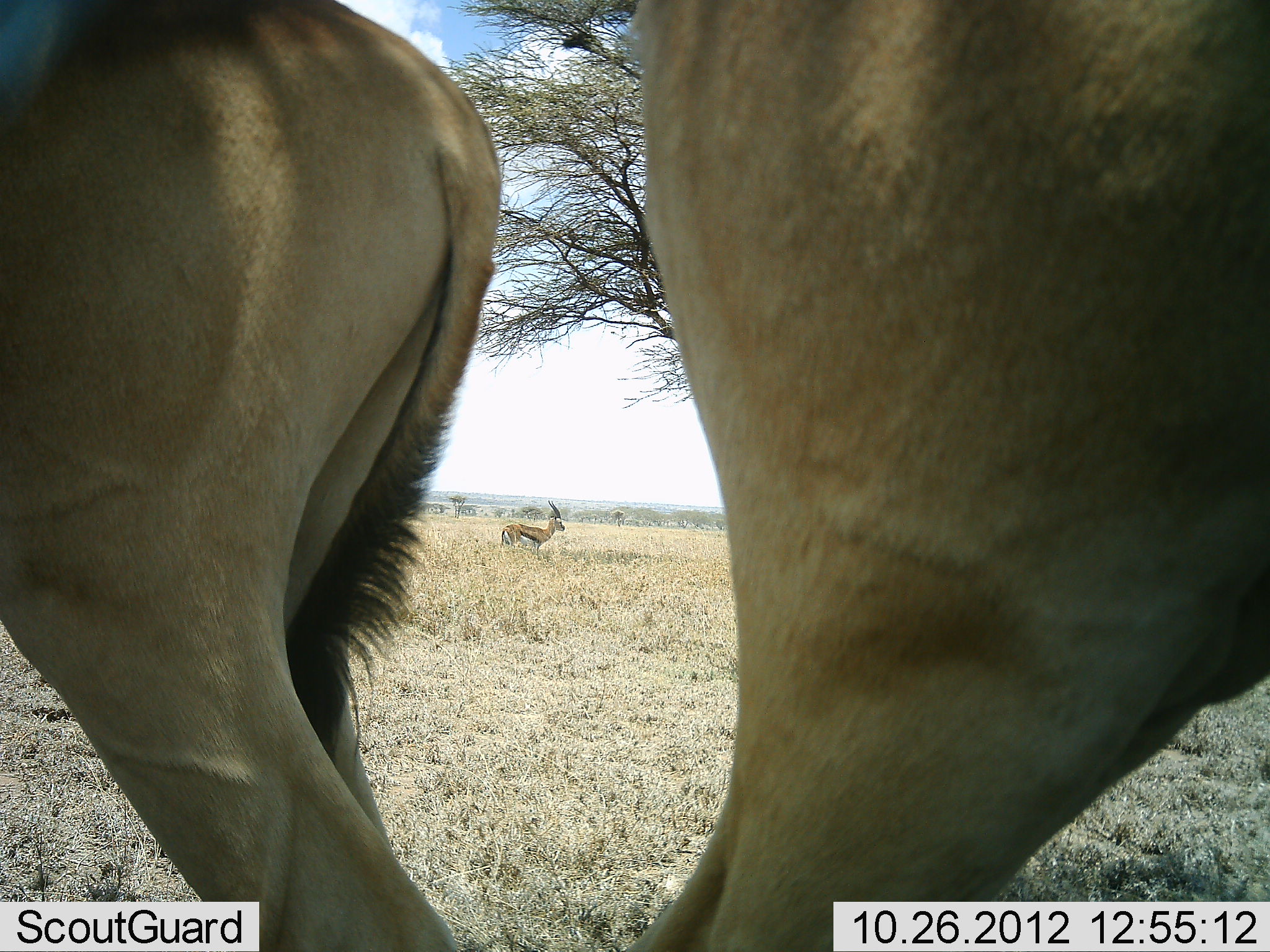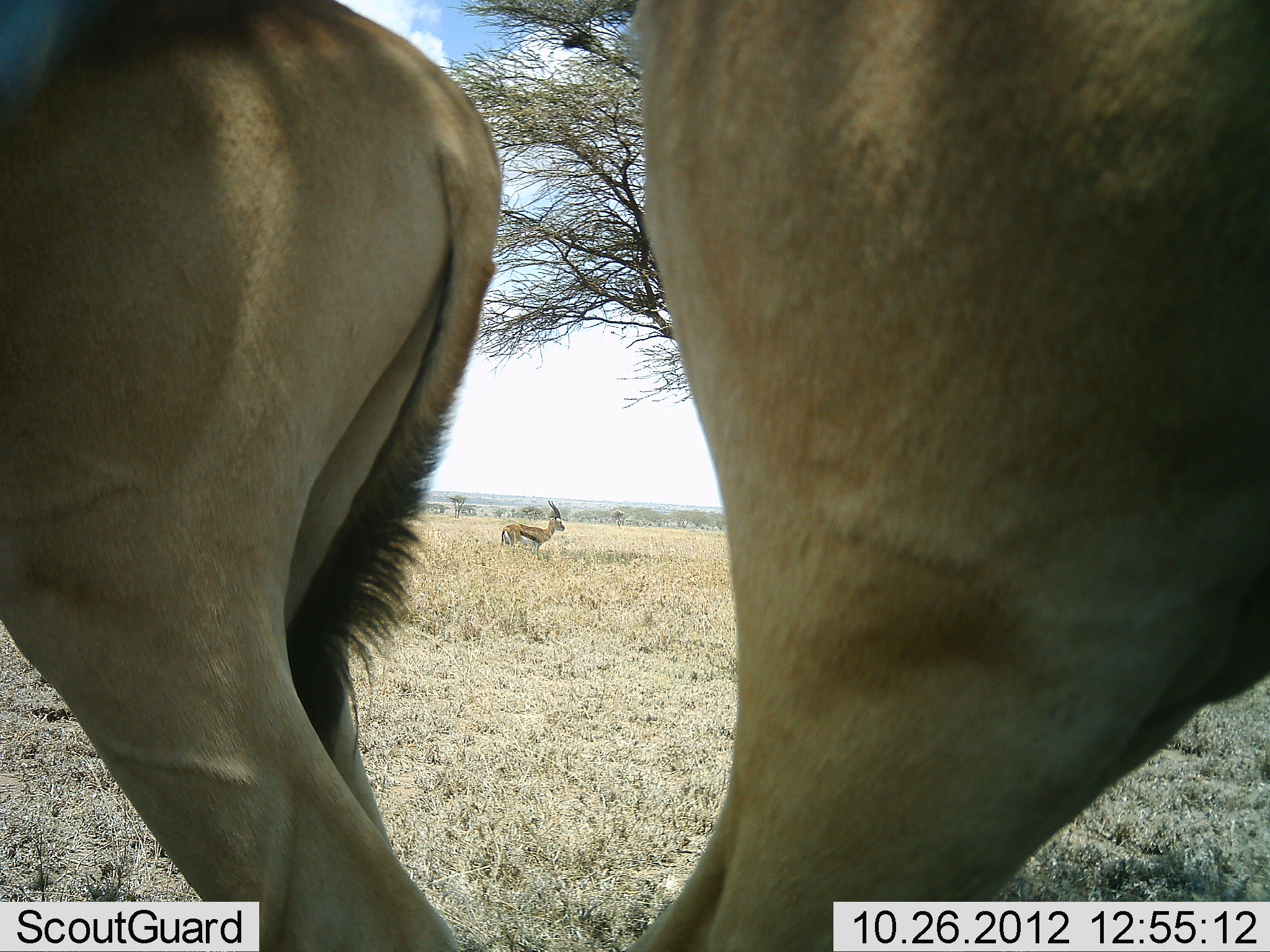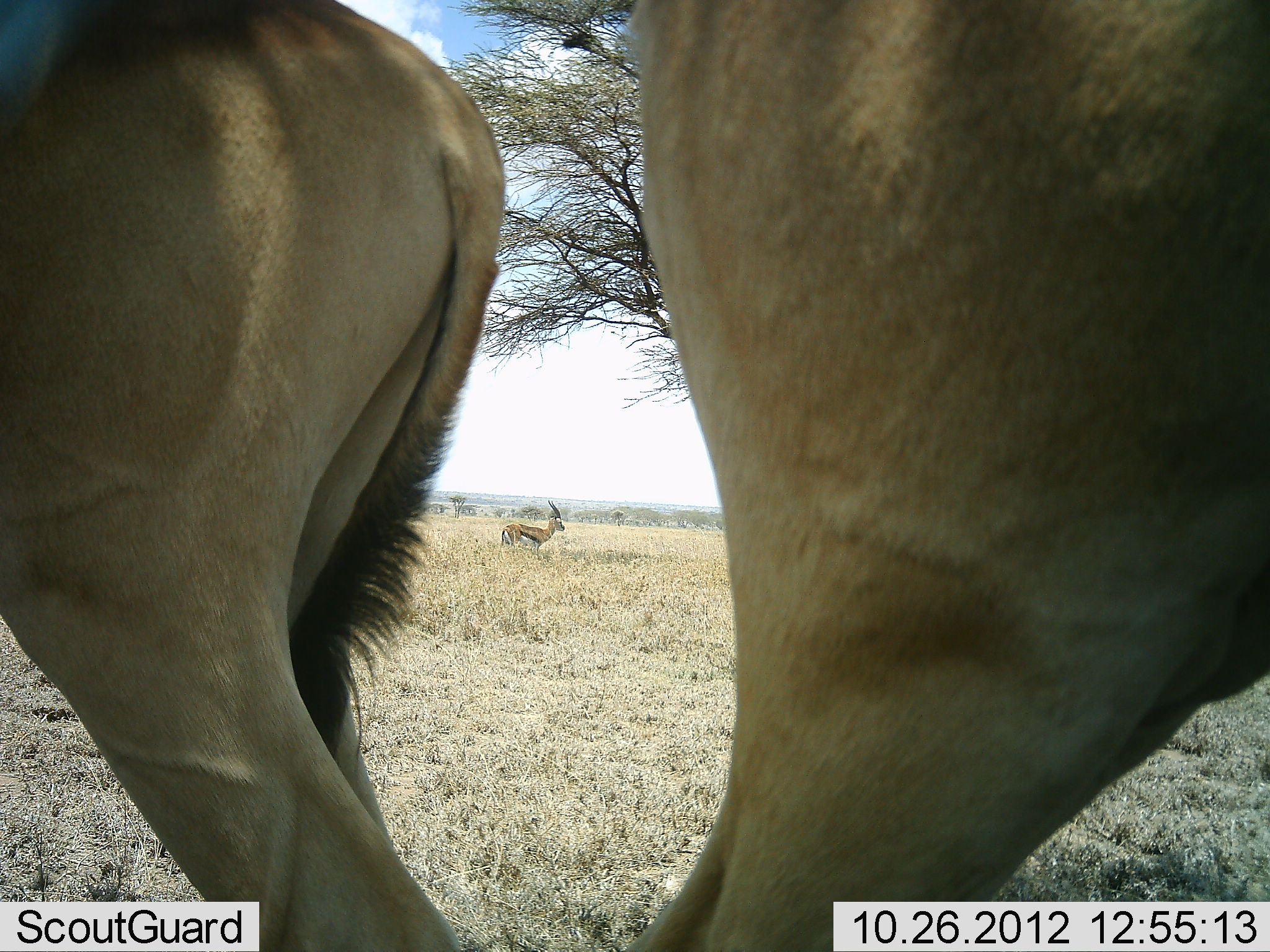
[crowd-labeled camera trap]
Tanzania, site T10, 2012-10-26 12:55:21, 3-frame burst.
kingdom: Animalia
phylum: Chordata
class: Mammalia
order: Artiodactyla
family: Bovidae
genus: Eudorcas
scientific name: Eudorcas thomsonii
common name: thomson's gazelle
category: gazellethomsons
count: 1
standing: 100%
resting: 0%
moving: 0%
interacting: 0%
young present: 0%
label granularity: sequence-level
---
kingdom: Animalia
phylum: Chordata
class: Mammalia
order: Artiodactyla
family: Bovidae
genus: Alcelaphus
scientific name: Alcelaphus buselaphus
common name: hartebeest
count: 2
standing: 91%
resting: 0%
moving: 0%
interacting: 9%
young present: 9%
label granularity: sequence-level